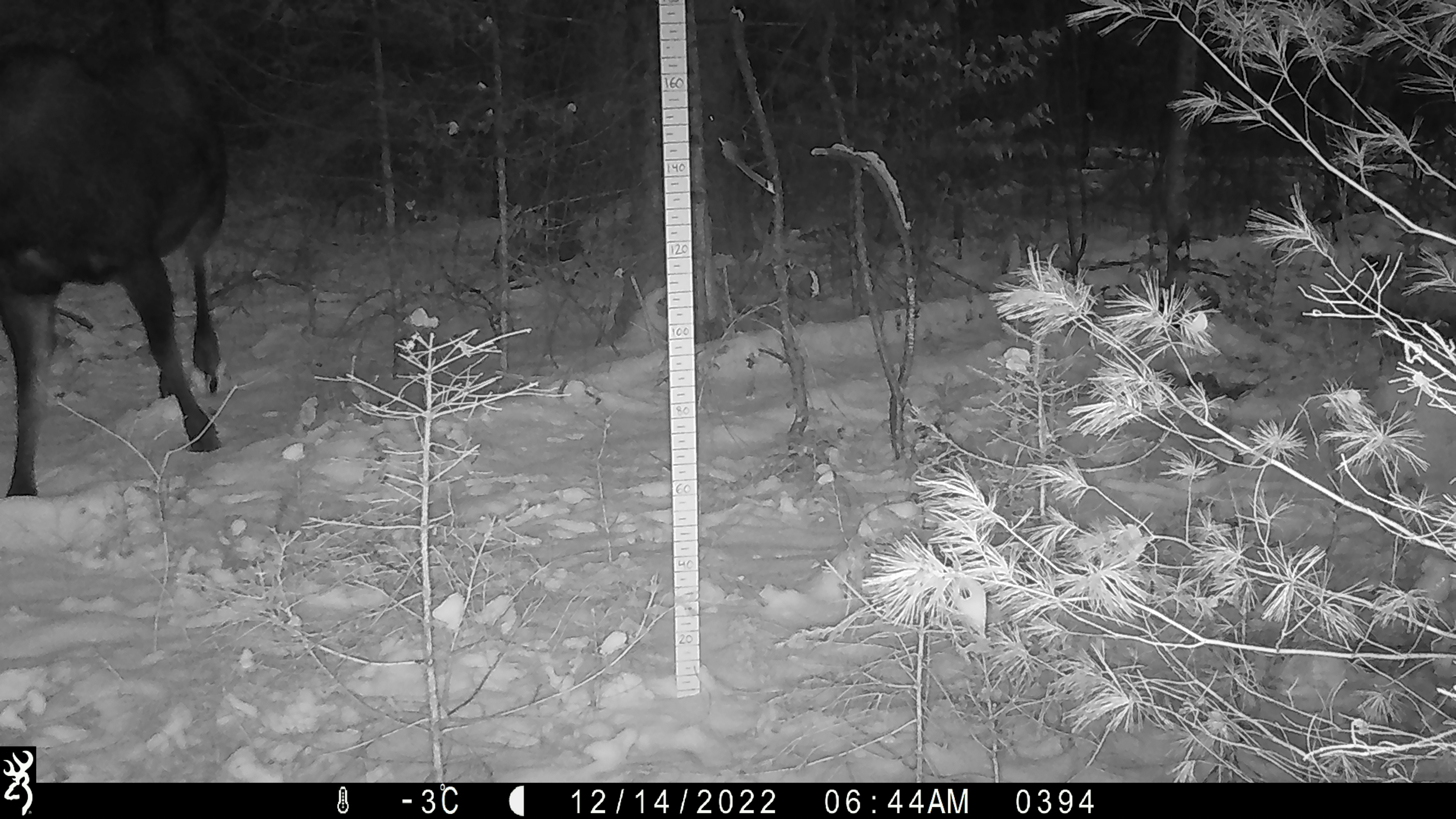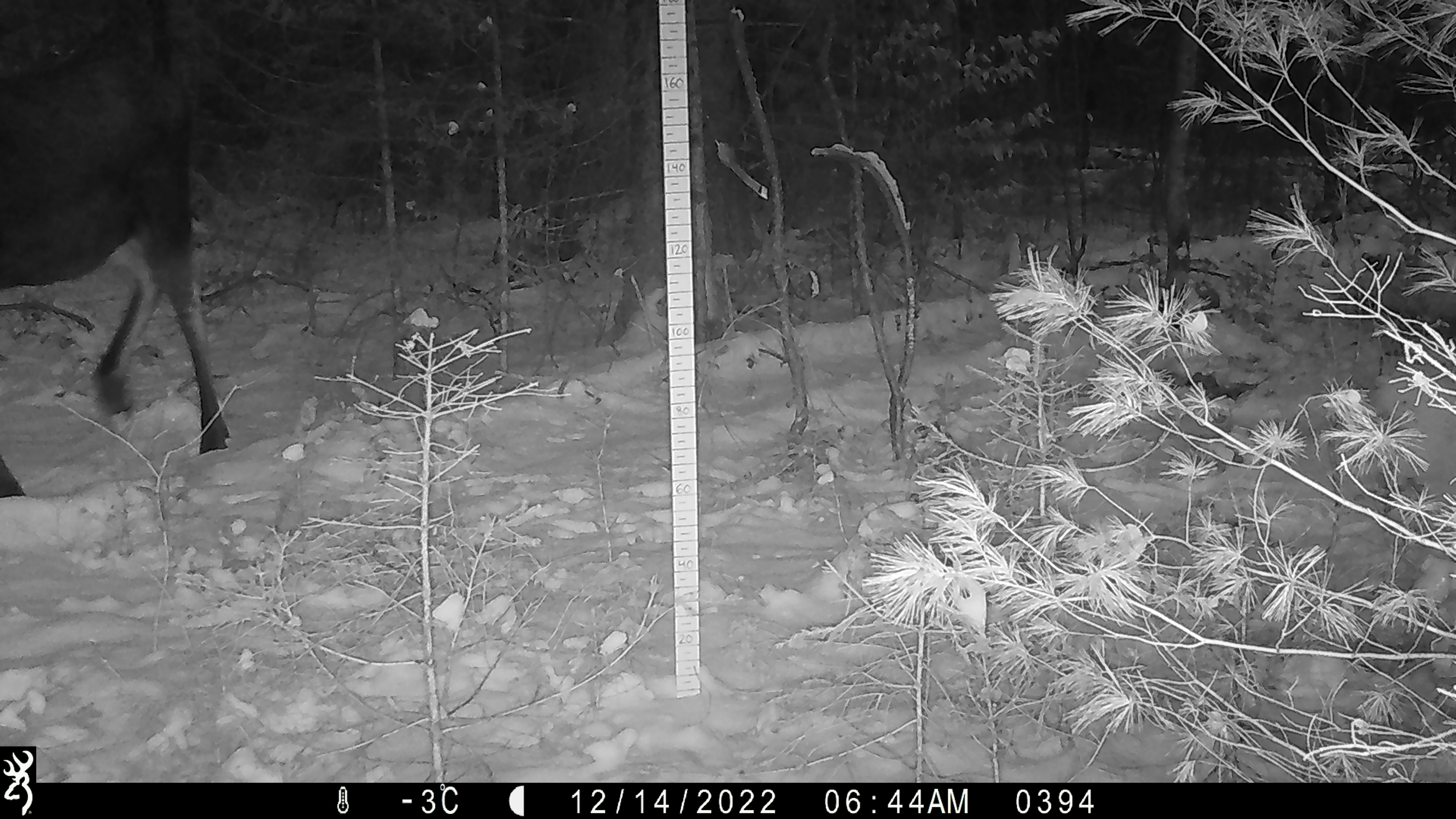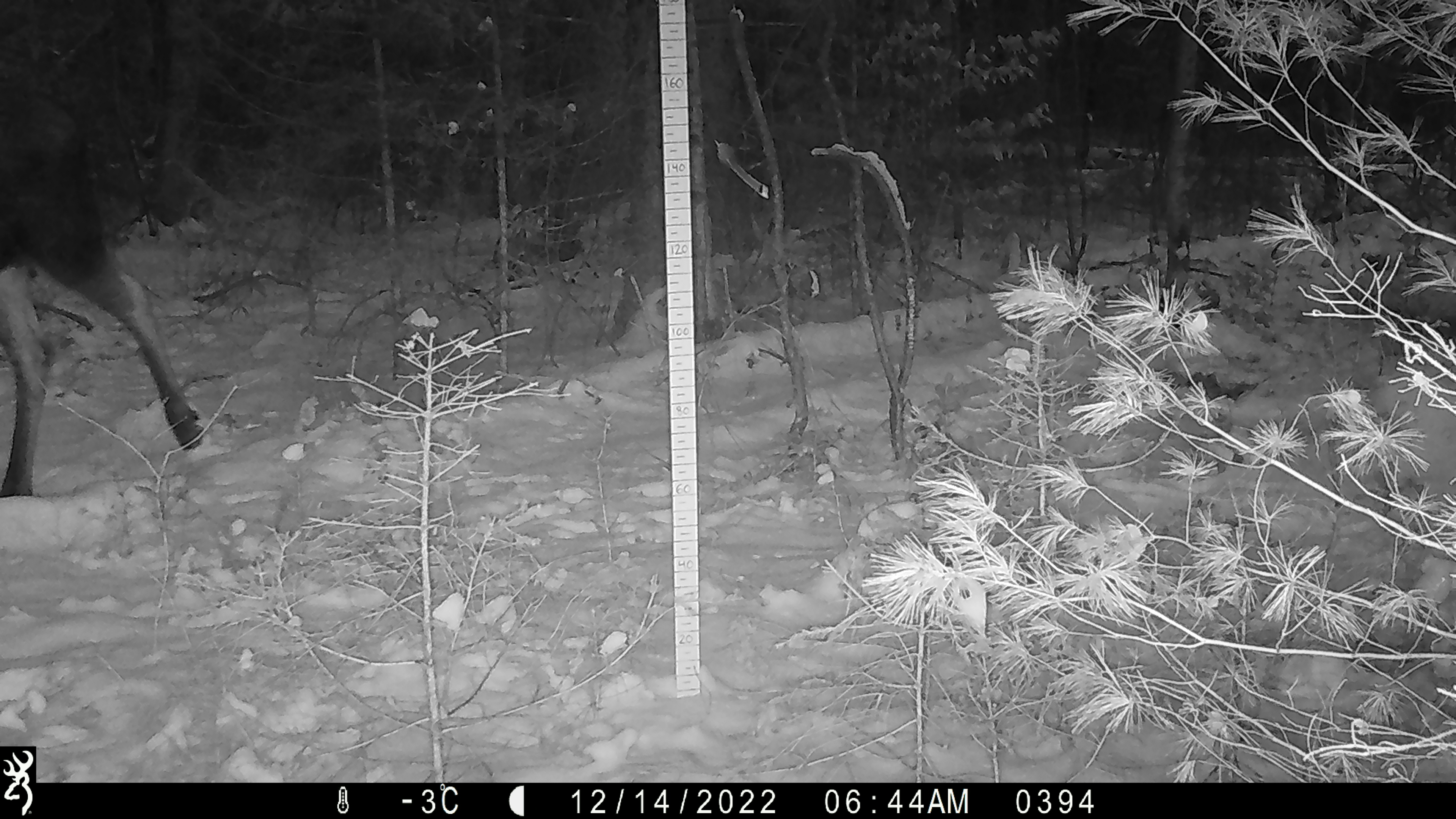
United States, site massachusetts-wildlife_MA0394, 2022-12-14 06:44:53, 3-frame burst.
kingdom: Animalia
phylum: Chordata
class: Mammalia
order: Artiodactyla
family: Cervidae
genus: Alces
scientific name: Alces alces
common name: moose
Moose (Alces alces).